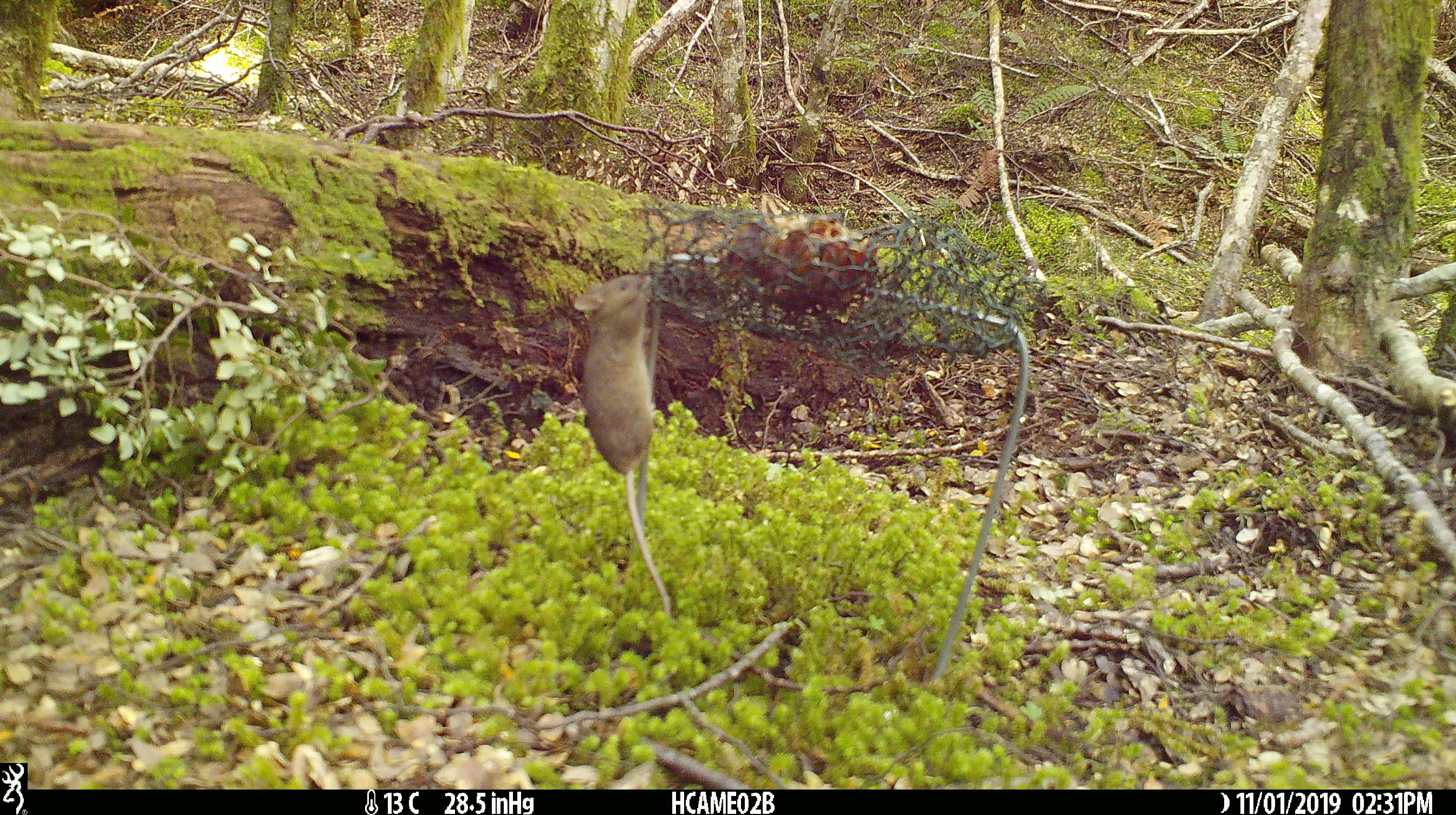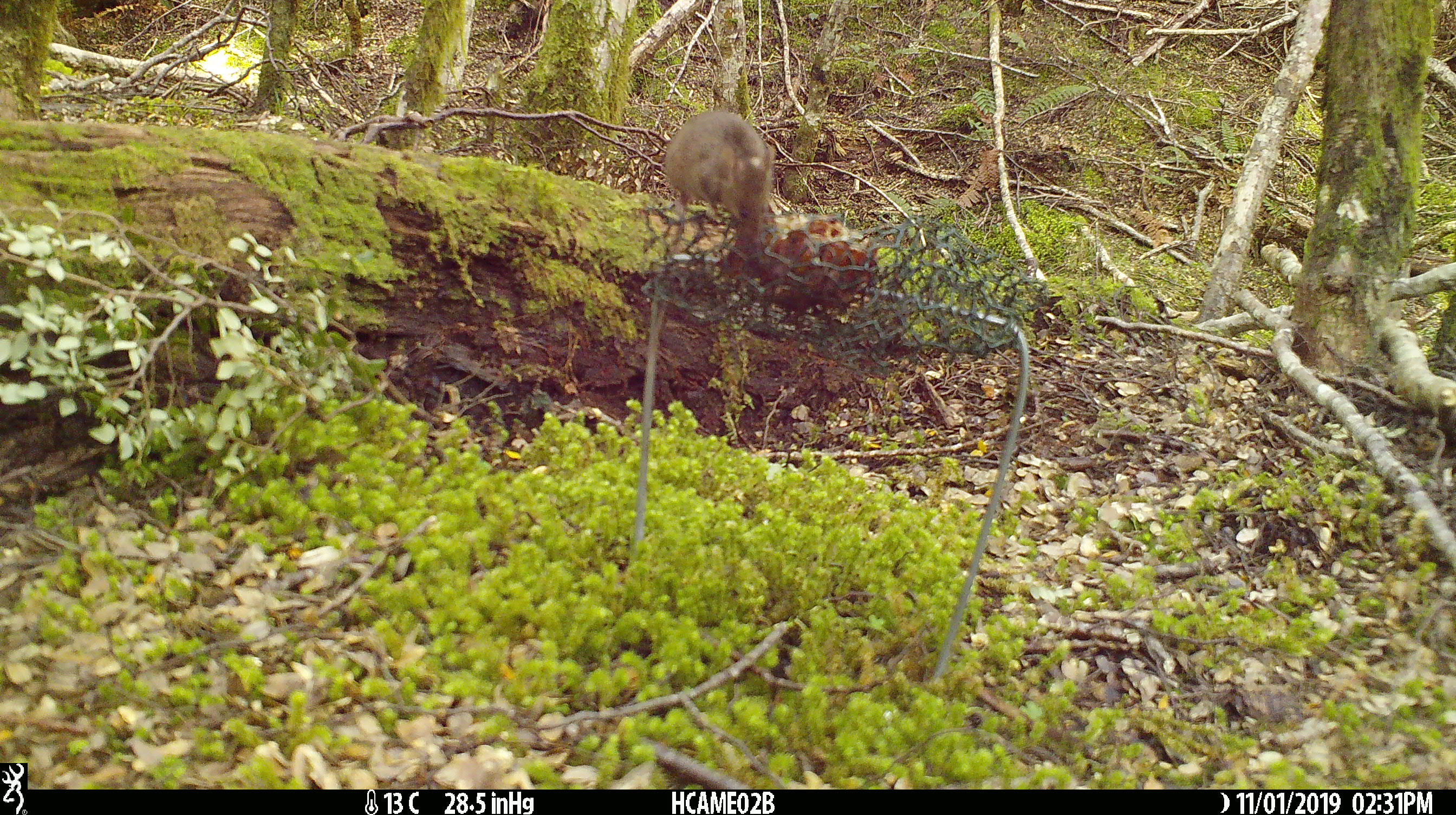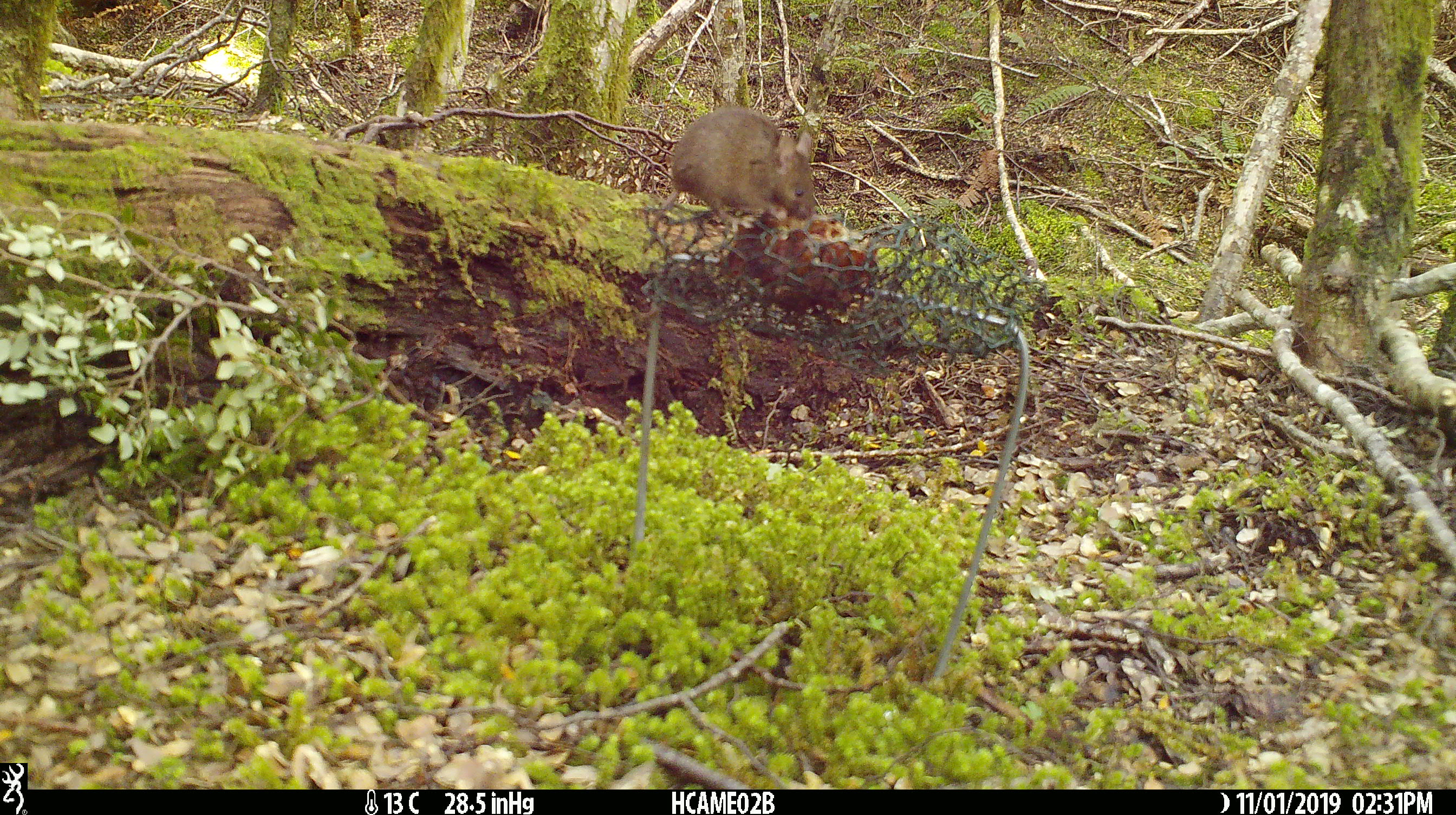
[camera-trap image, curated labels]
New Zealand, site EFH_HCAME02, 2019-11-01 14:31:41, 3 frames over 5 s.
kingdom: Animalia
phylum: Chordata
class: Mammalia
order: Rodentia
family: Muridae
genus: Mus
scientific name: Mus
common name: mouse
Mouse (Mus).